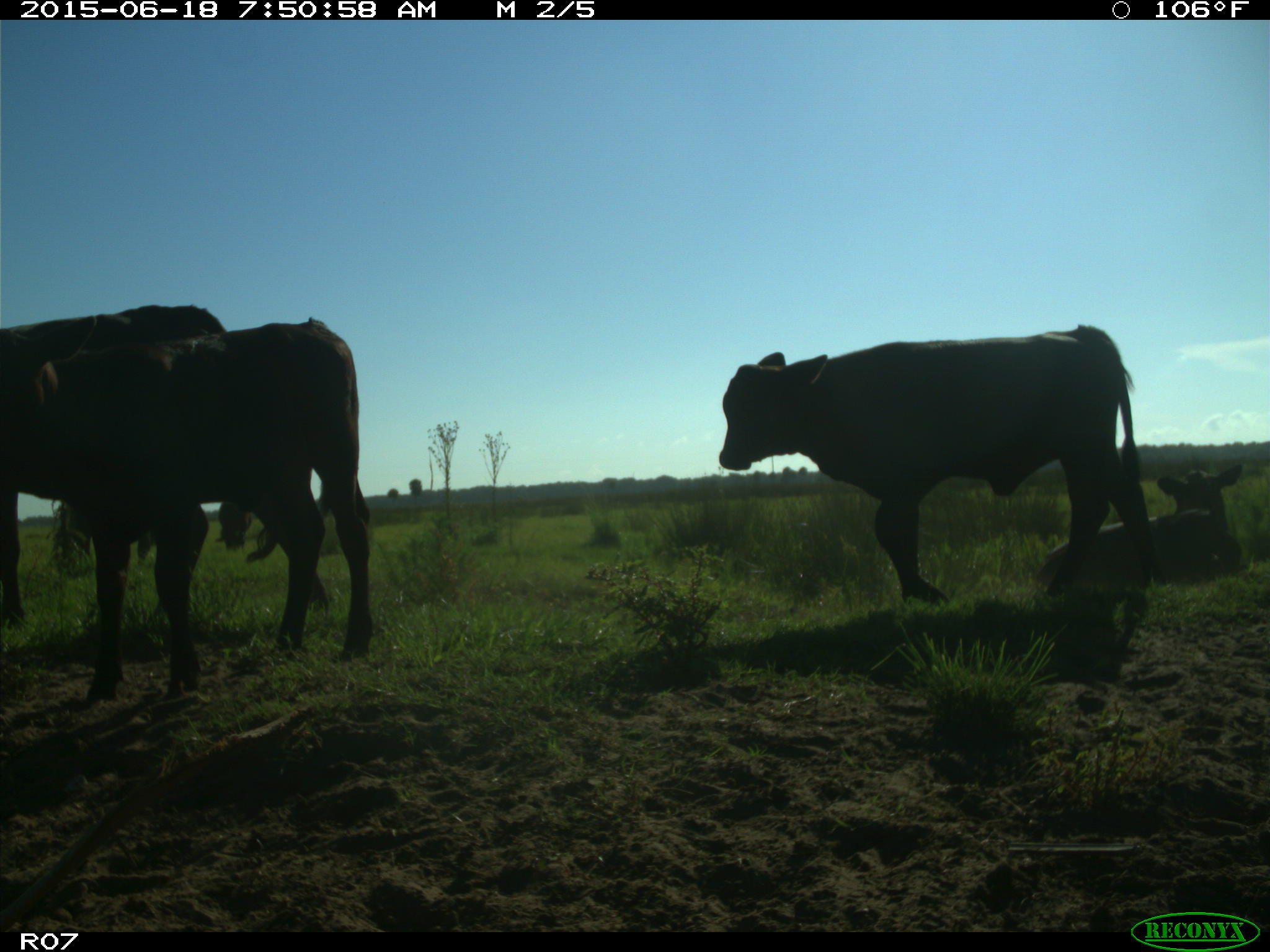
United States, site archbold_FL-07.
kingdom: Animalia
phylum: Chordata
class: Mammalia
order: Artiodactyla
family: Bovidae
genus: Bos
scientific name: Bos taurus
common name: domestic cow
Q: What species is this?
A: Bos taurus (domestic cow).